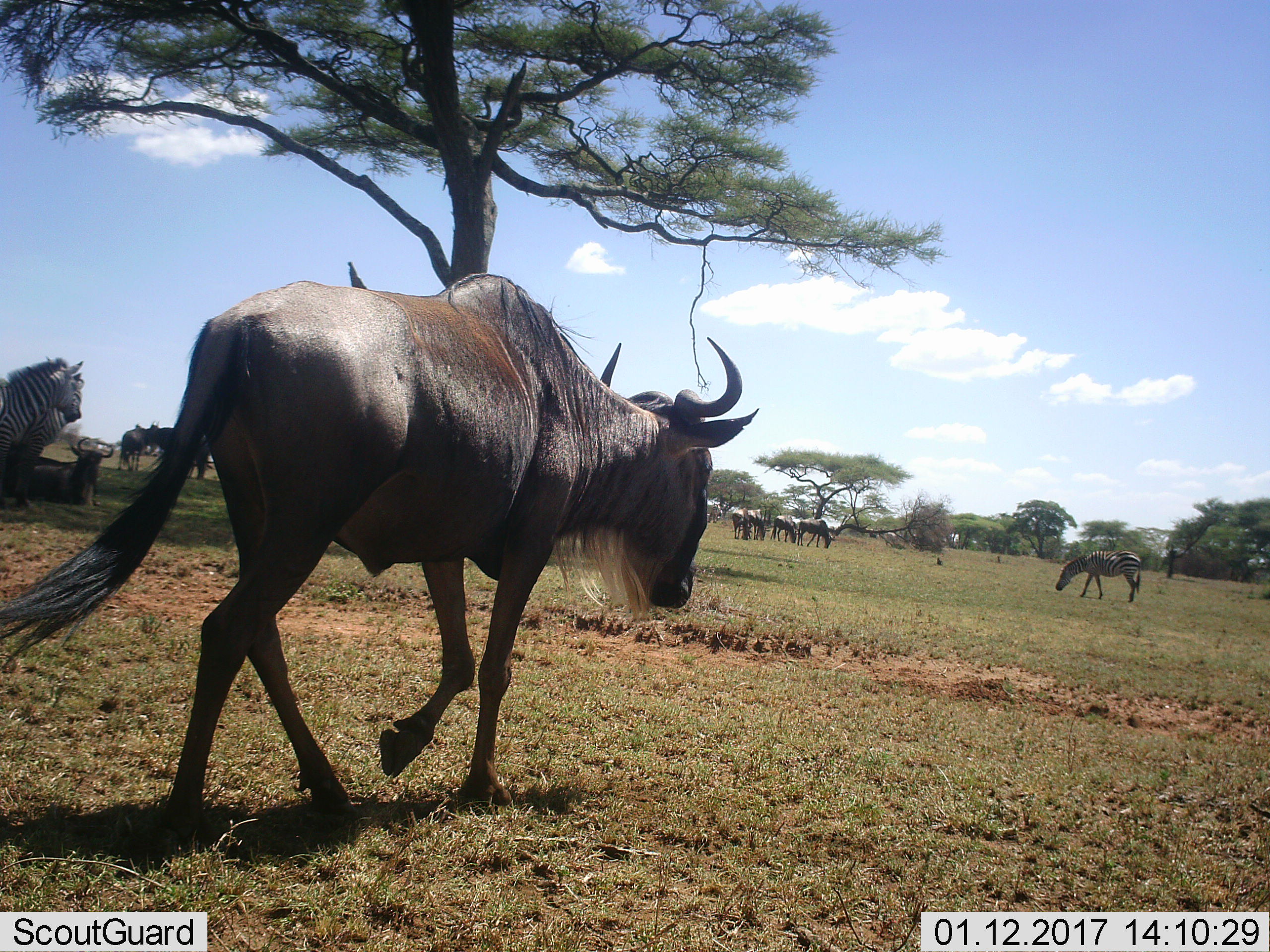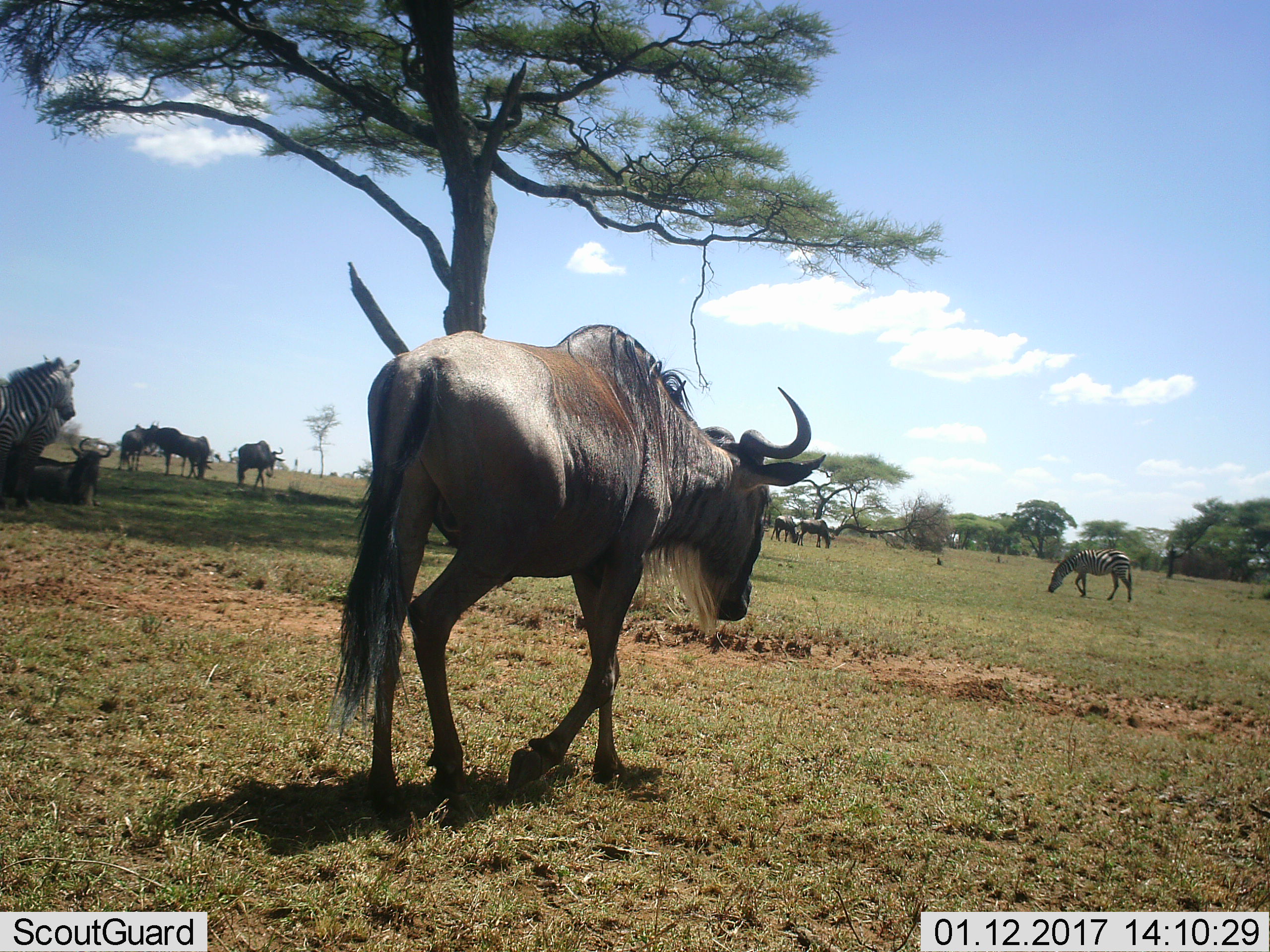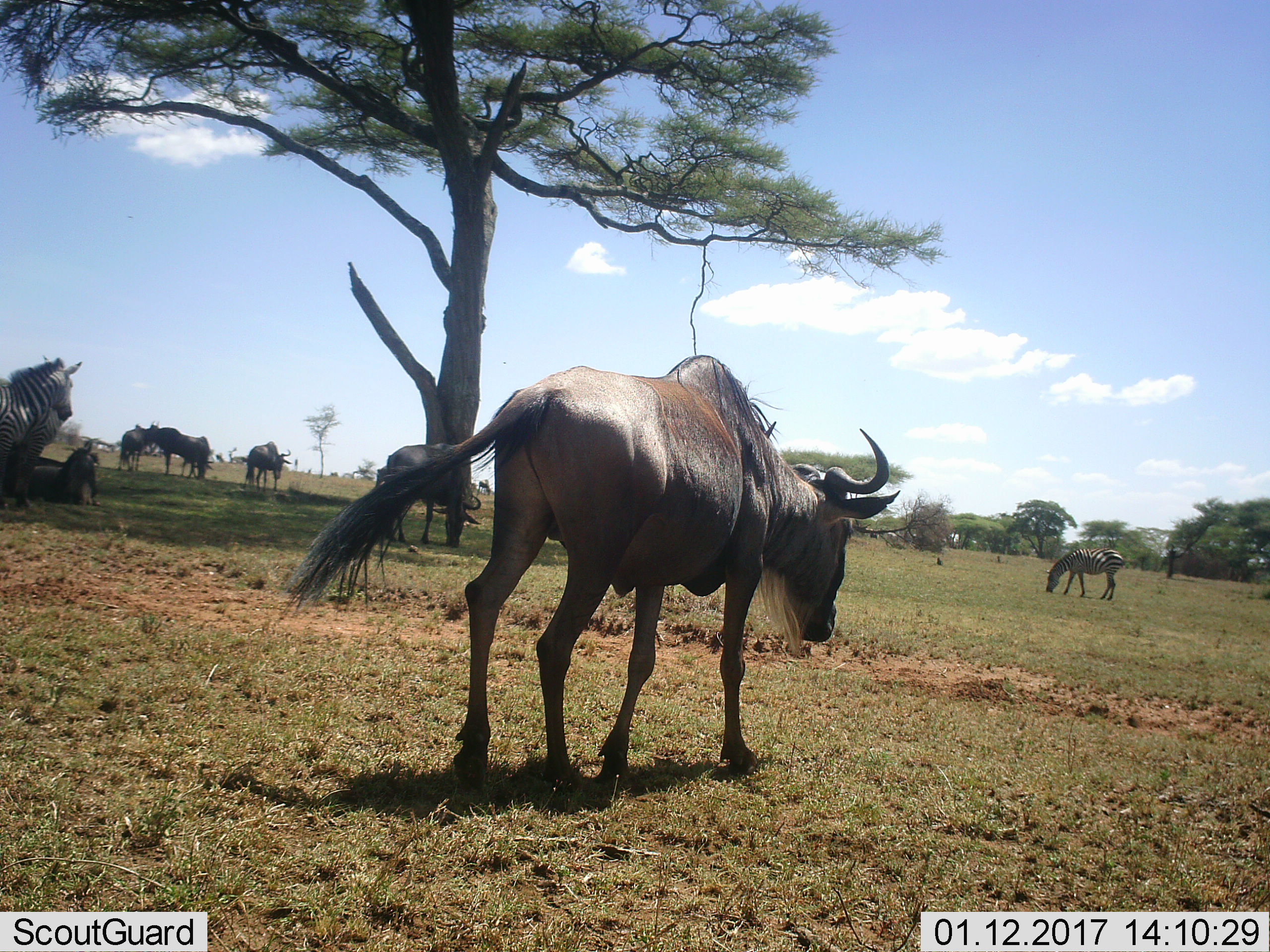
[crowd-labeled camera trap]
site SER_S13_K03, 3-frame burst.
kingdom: Animalia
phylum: Chordata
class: Mammalia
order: Artiodactyla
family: Bovidae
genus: Connochaetes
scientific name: Connochaetes taurinus taurinus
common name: blue wildebeest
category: wildebeestblue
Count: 8.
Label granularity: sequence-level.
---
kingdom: Animalia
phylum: Chordata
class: Mammalia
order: Perissodactyla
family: Equidae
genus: Equus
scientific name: Equus quagga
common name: plains zebra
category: zebraplains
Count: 3.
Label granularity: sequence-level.